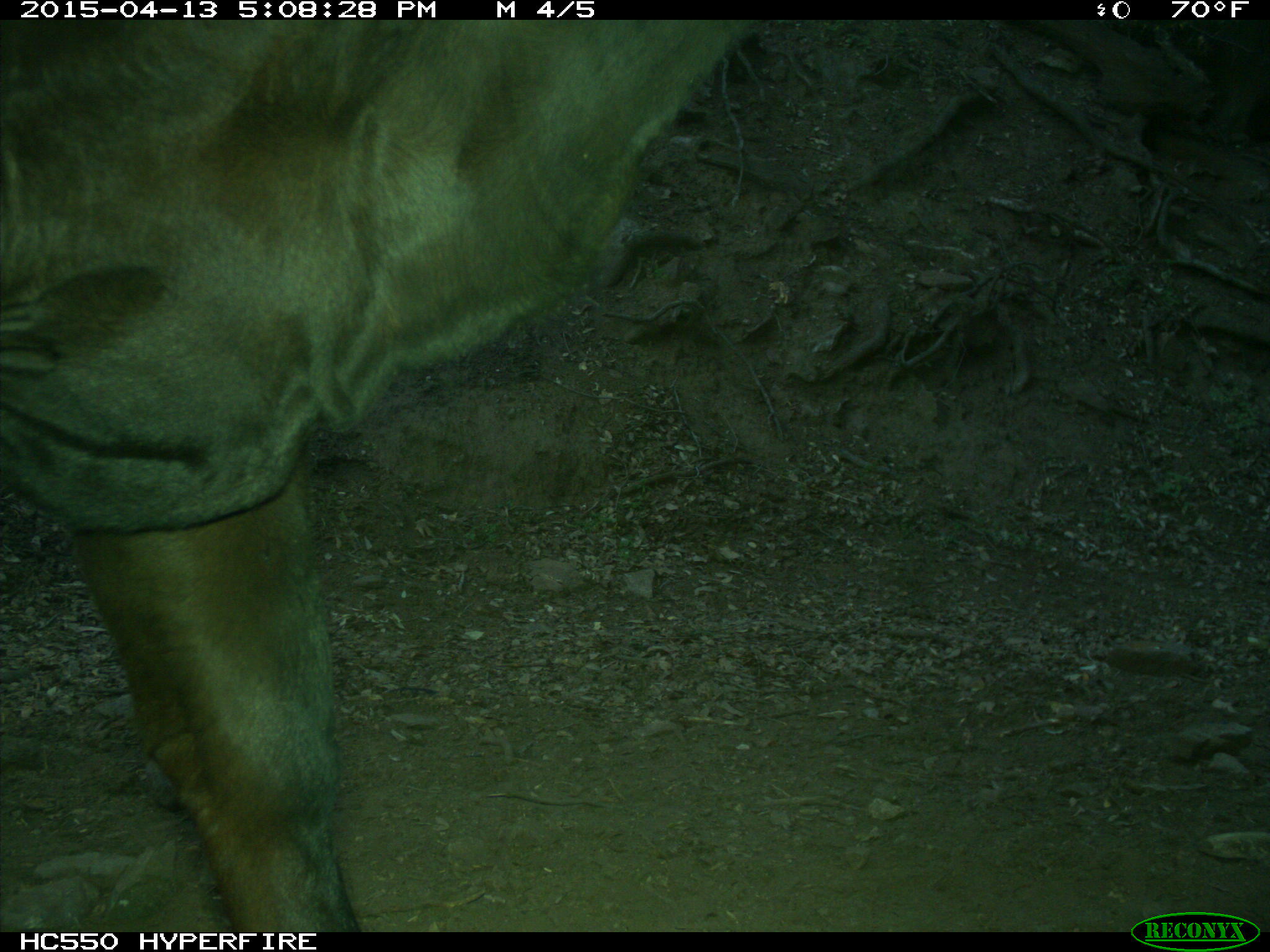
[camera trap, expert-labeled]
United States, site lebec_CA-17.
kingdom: Animalia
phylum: Chordata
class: Mammalia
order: Artiodactyla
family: Bovidae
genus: Bos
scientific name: Bos taurus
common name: domestic cow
Bos taurus (domestic cow).